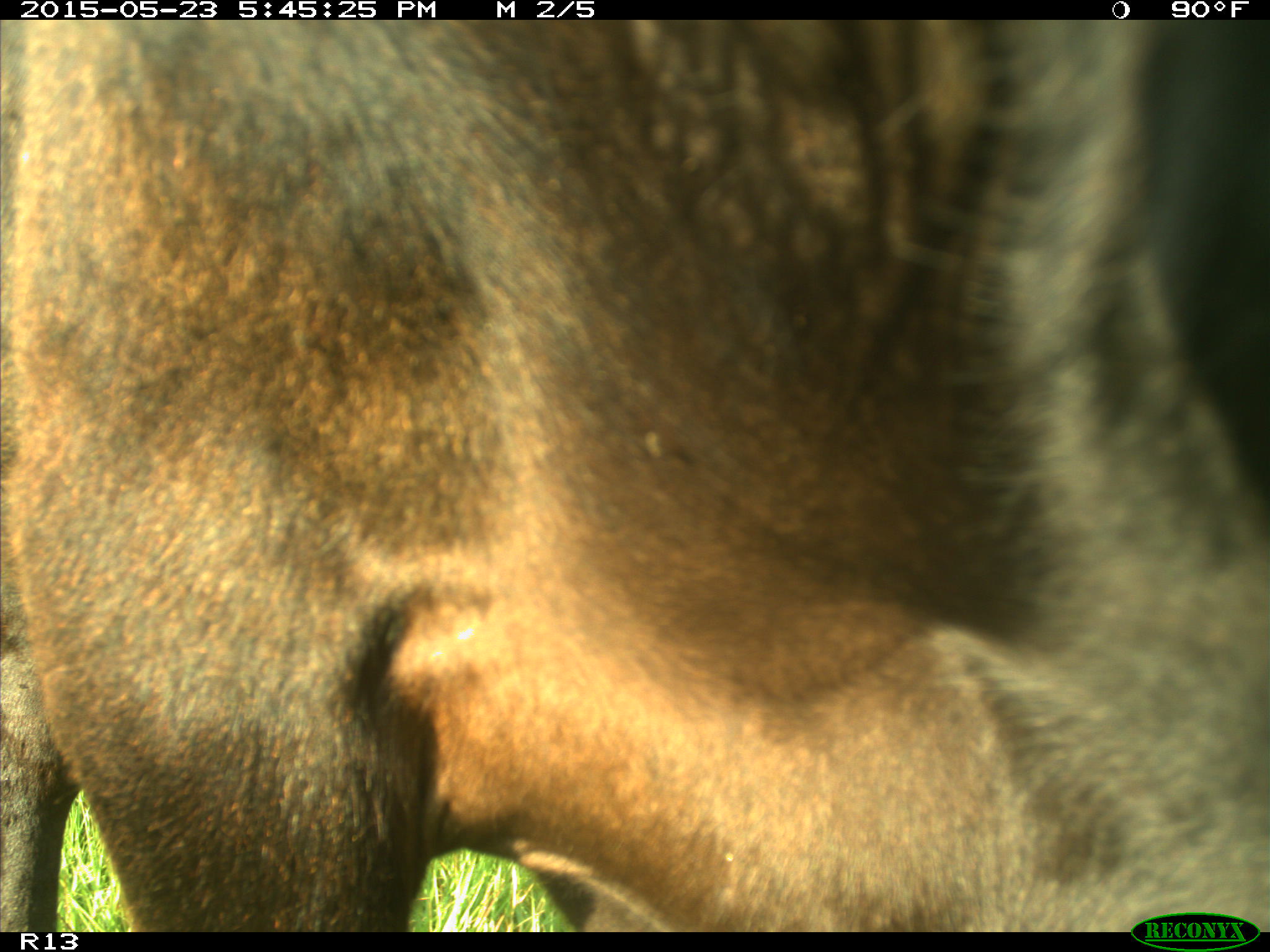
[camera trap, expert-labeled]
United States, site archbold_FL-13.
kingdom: Animalia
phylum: Chordata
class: Mammalia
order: Artiodactyla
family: Bovidae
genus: Bos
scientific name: Bos taurus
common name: domestic cow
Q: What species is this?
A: Bos taurus (domestic cow).